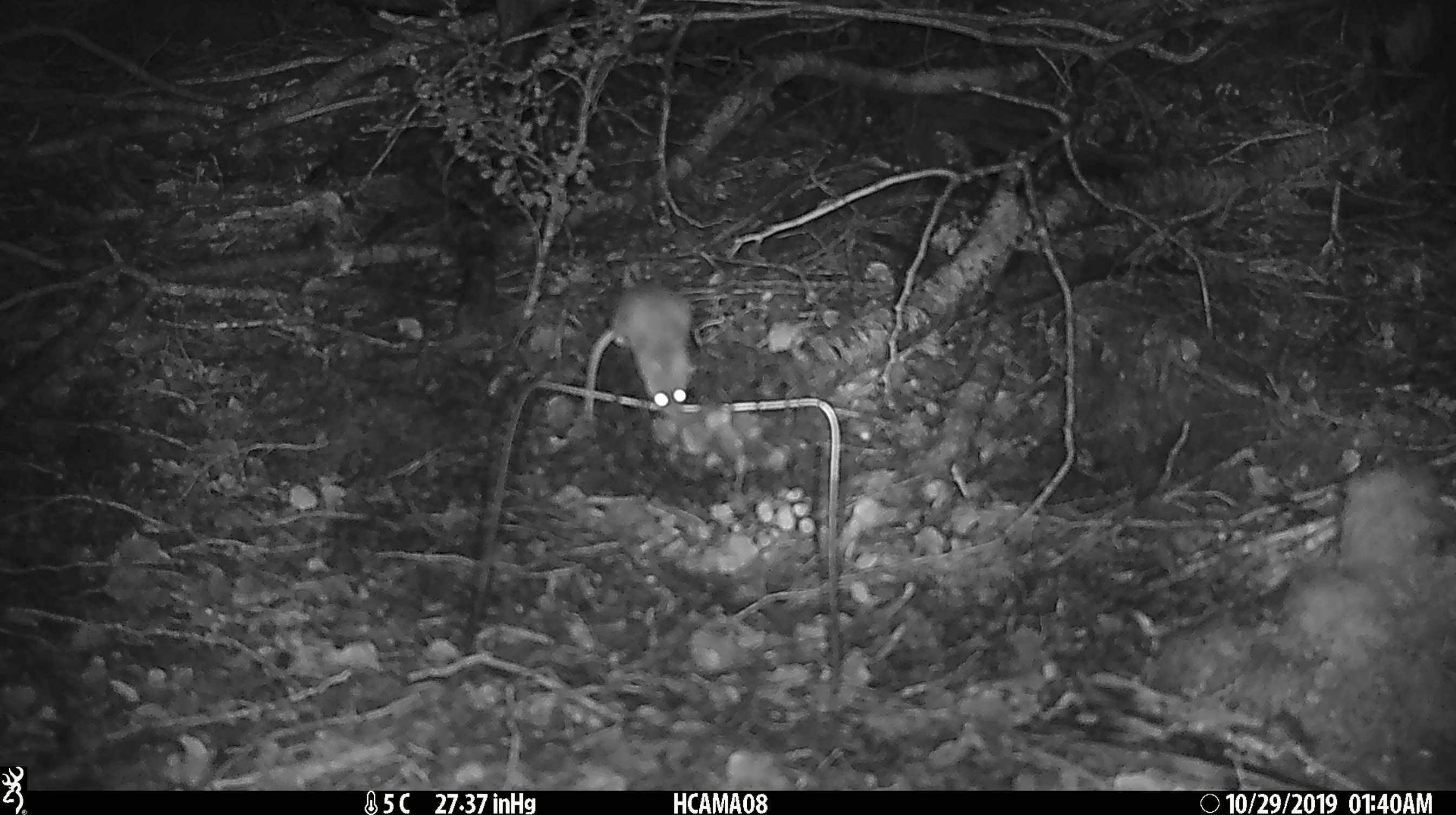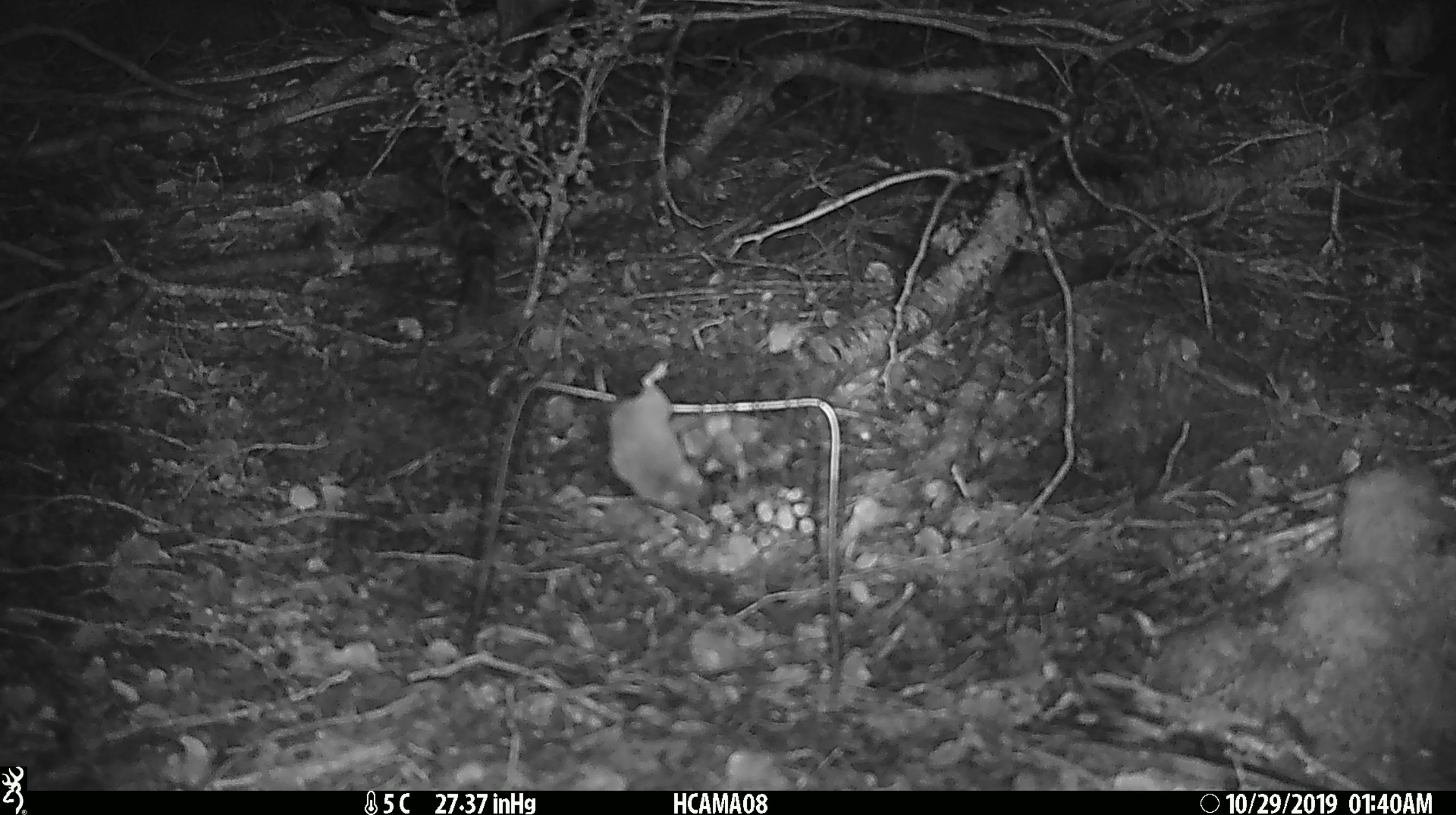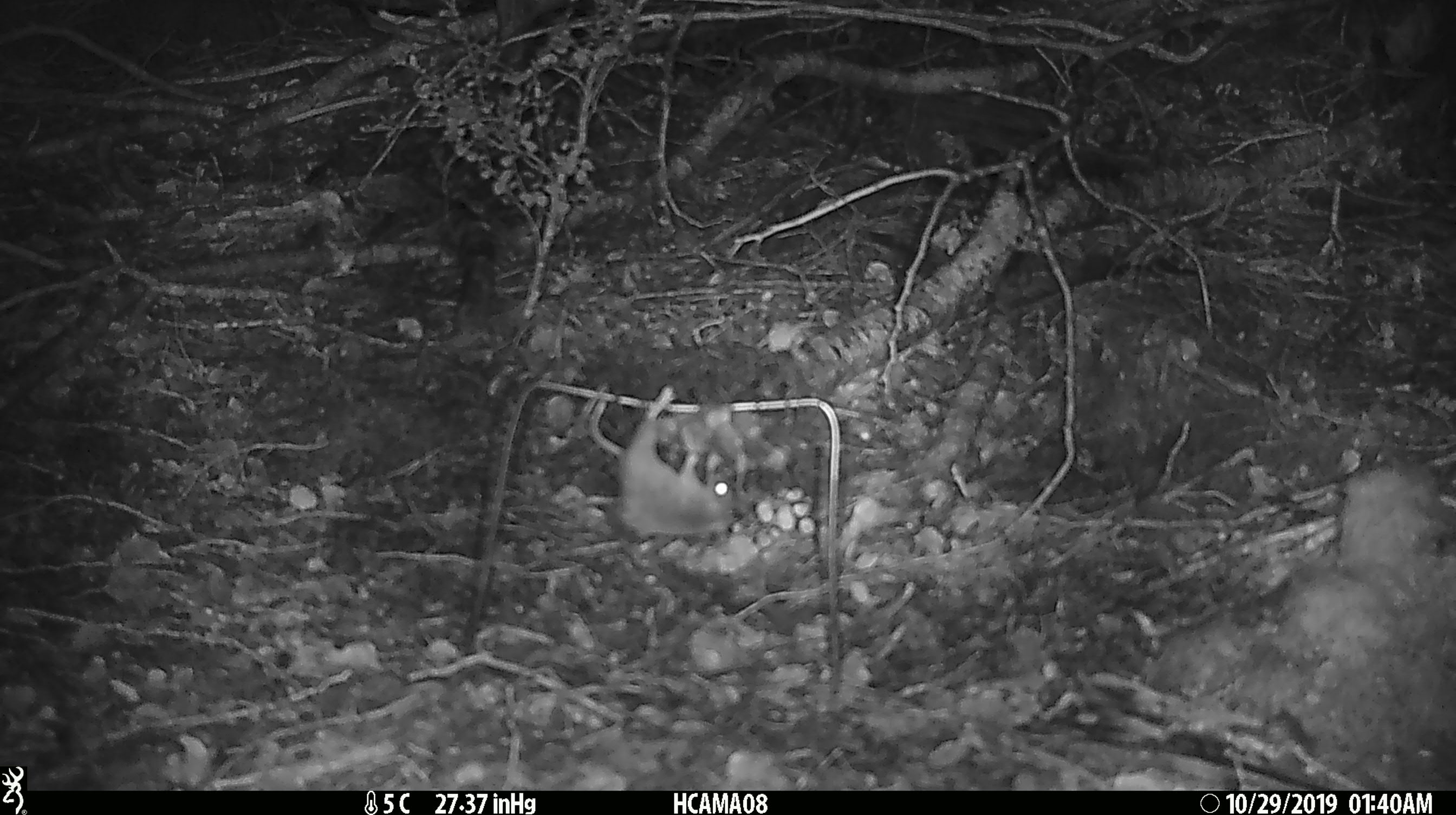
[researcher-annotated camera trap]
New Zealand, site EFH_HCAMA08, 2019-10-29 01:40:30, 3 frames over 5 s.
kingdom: Animalia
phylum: Chordata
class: Mammalia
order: Rodentia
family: Muridae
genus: Mus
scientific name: Mus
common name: mouse